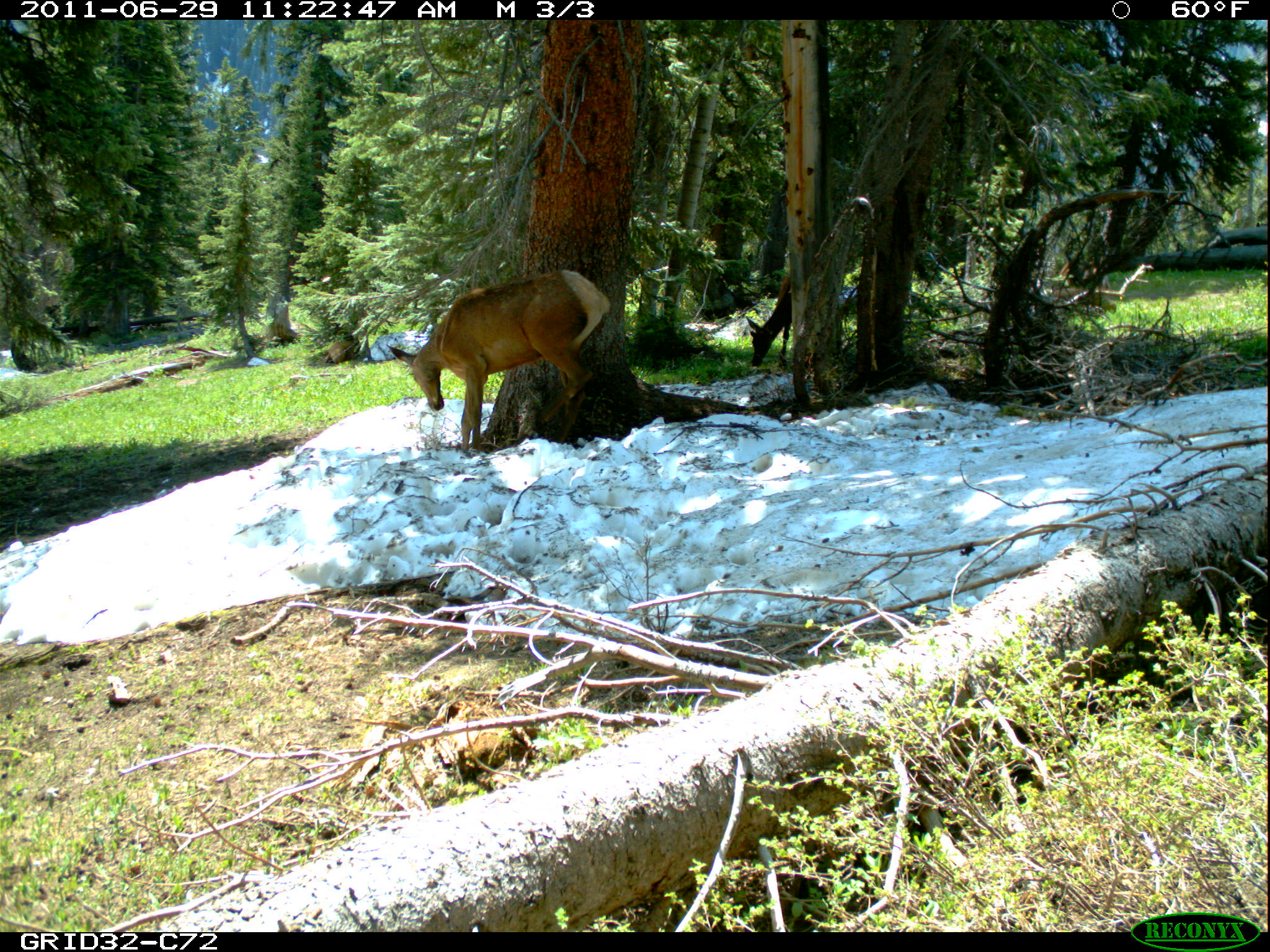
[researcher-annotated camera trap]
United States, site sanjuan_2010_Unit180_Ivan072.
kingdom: Animalia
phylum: Chordata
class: Mammalia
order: Artiodactyla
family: Cervidae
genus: Cervus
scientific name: Cervus elaphus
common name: red deer